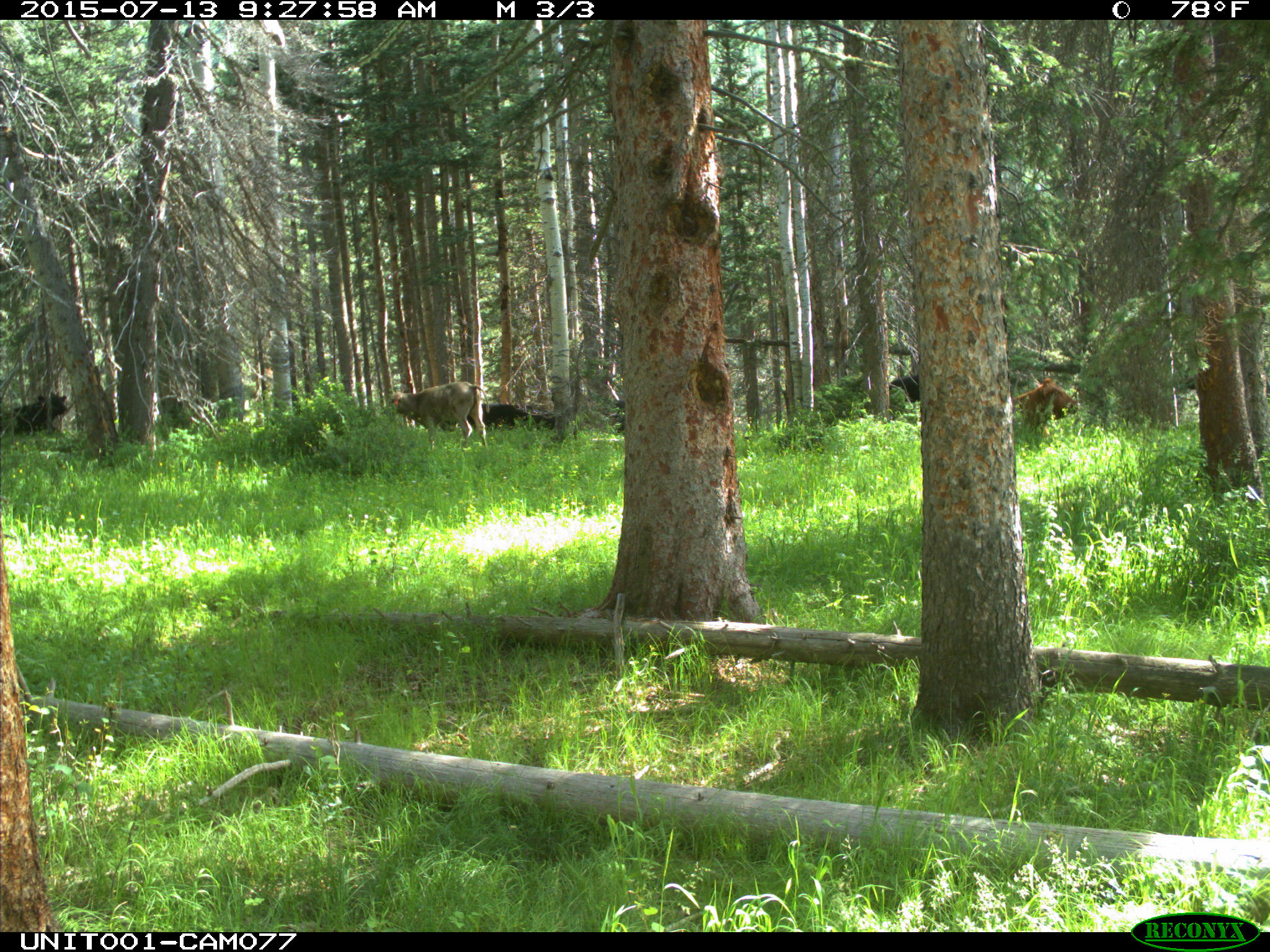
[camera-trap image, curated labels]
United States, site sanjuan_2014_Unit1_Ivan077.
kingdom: Animalia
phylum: Chordata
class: Mammalia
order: Artiodactyla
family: Bovidae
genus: Bos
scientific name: Bos taurus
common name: domestic cow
Bos taurus (domestic cow).